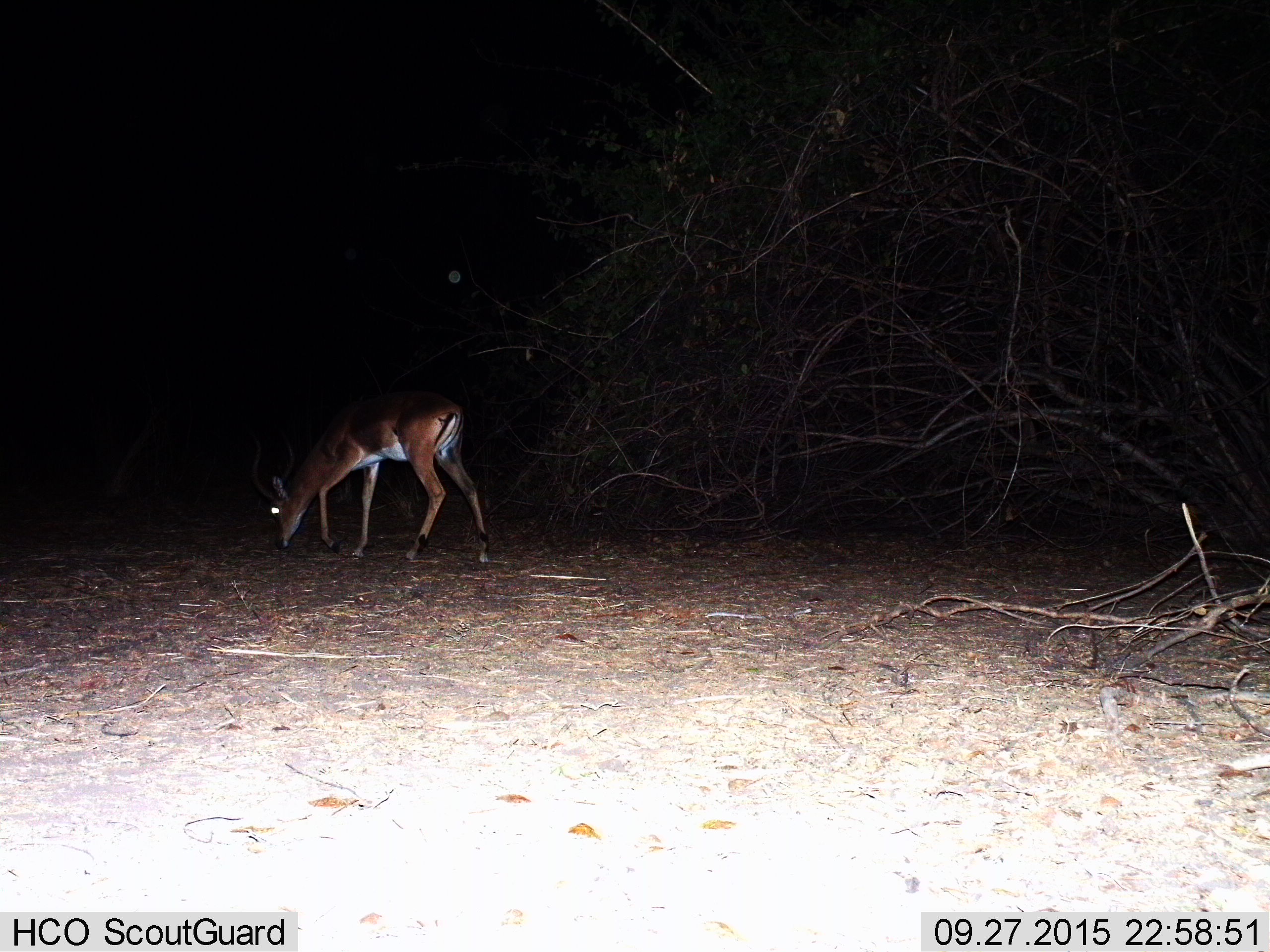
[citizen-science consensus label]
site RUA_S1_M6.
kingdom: Animalia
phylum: Chordata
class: Mammalia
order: Artiodactyla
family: Bovidae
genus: Aepyceros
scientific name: Aepyceros melampus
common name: impala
Impala (Aepyceros melampus), count 1. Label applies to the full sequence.